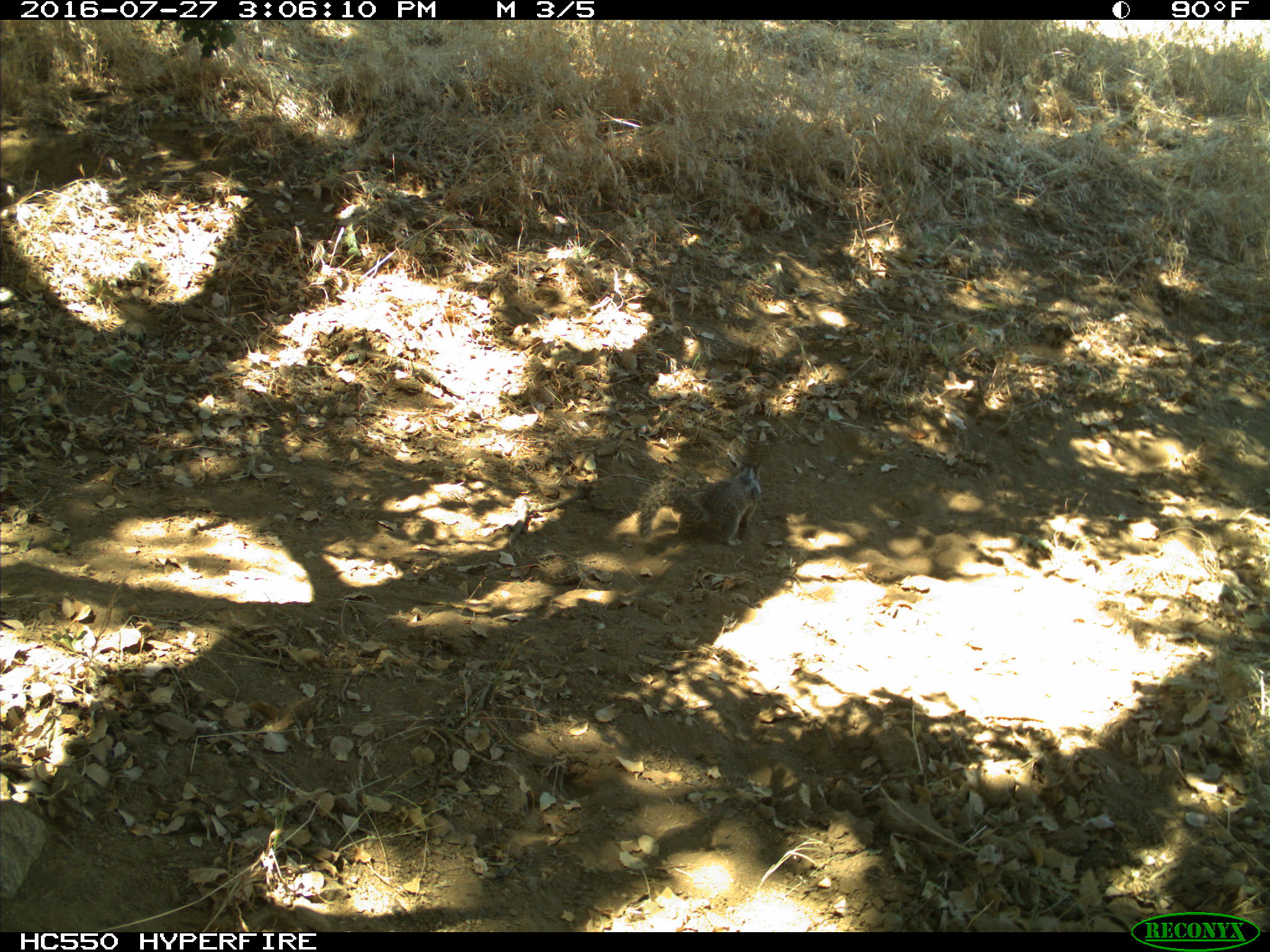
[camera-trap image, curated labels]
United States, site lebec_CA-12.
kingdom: Animalia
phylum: Chordata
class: Mammalia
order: Rodentia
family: Sciuridae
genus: Otospermophilus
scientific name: Otospermophilus beecheyi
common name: california ground squirrel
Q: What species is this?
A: Otospermophilus beecheyi (california ground squirrel).